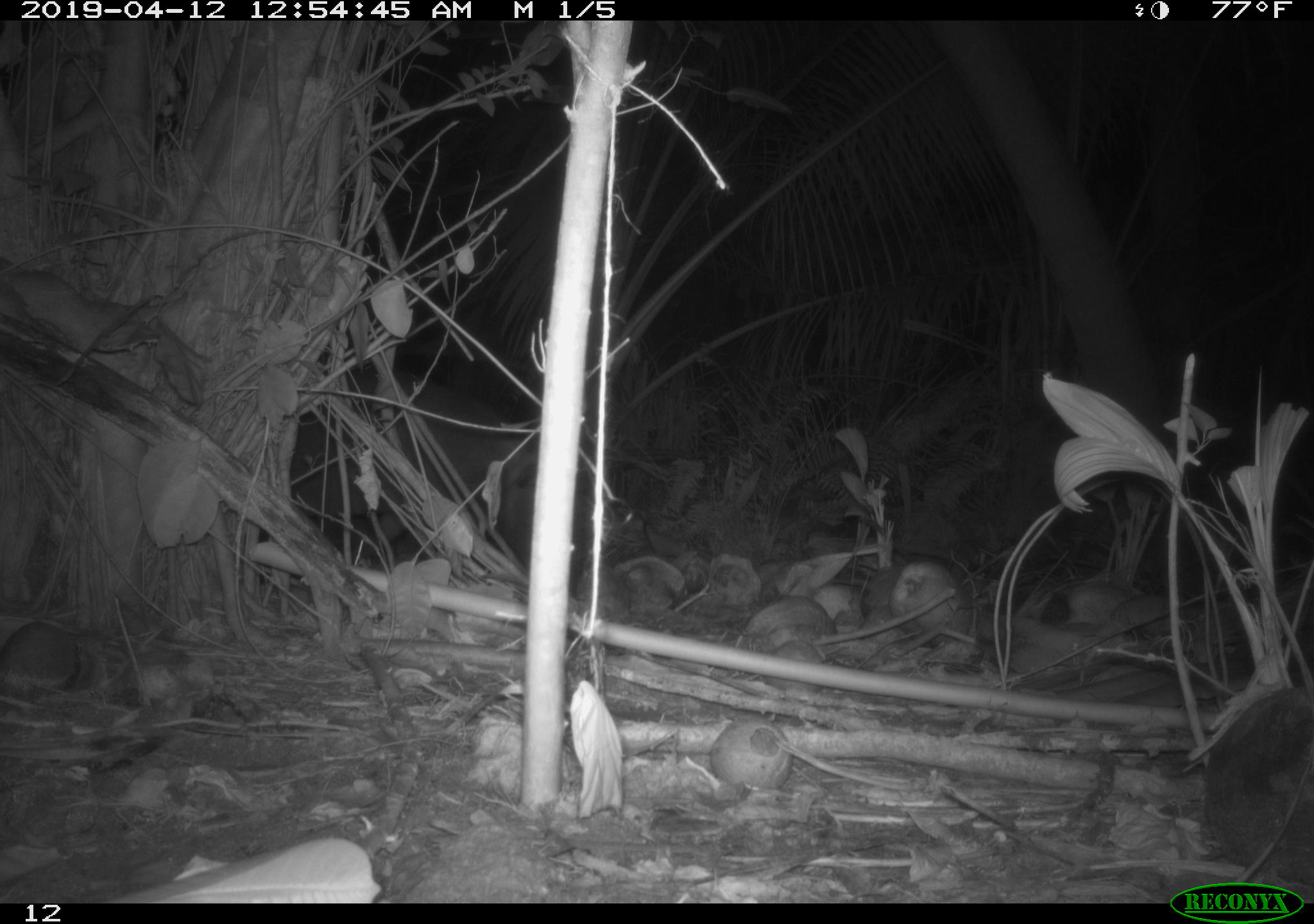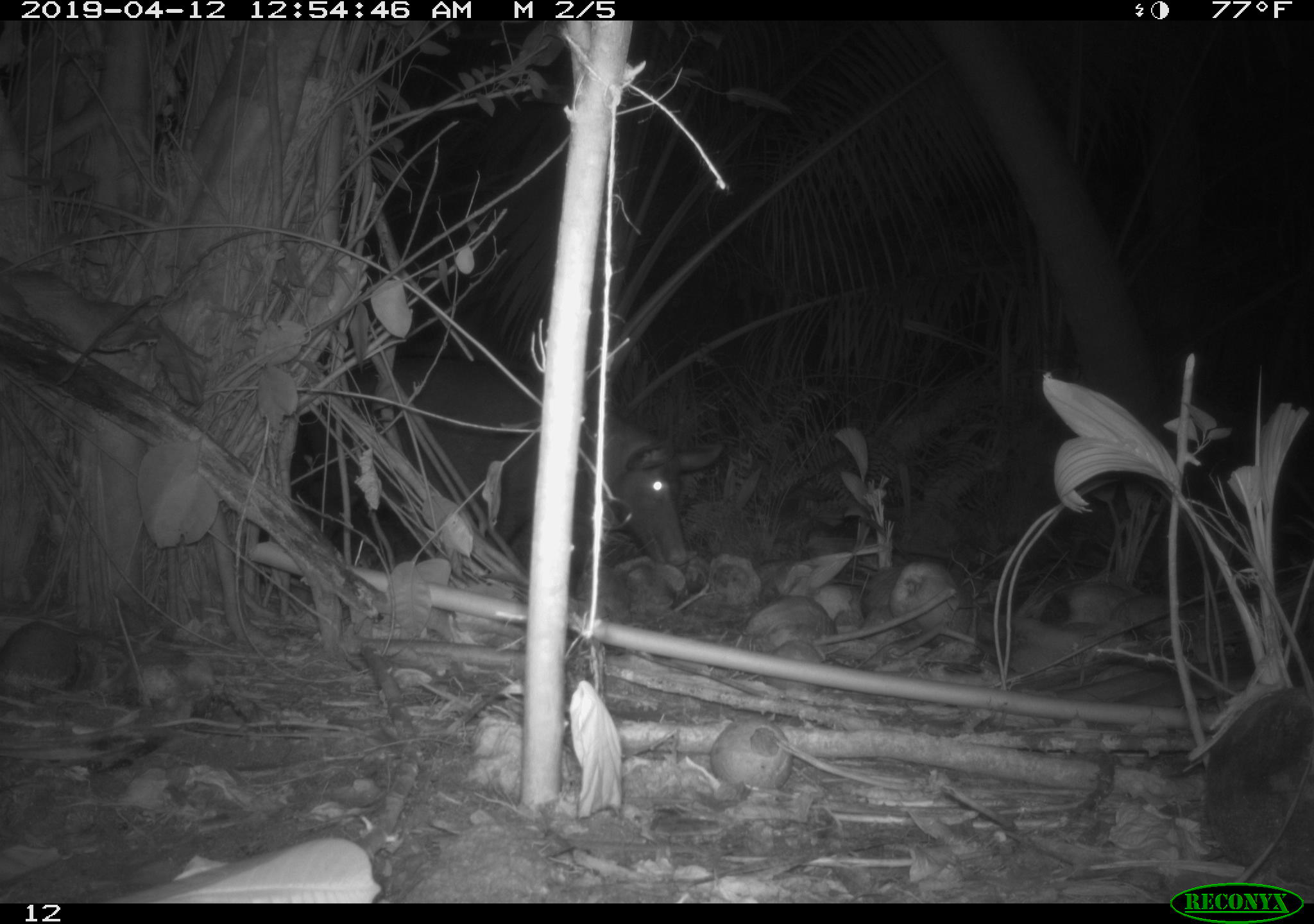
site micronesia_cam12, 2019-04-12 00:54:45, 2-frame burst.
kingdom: Animalia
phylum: Chordata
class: Mammalia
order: Artiodactyla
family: Suidae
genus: Sus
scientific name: Sus scrofa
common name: pig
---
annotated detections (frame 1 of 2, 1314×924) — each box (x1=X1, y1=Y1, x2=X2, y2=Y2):
pig: (x1=303, y1=368, x2=537, y2=591)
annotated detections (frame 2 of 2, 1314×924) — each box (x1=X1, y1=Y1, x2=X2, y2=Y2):
pig: (x1=342, y1=362, x2=736, y2=572)